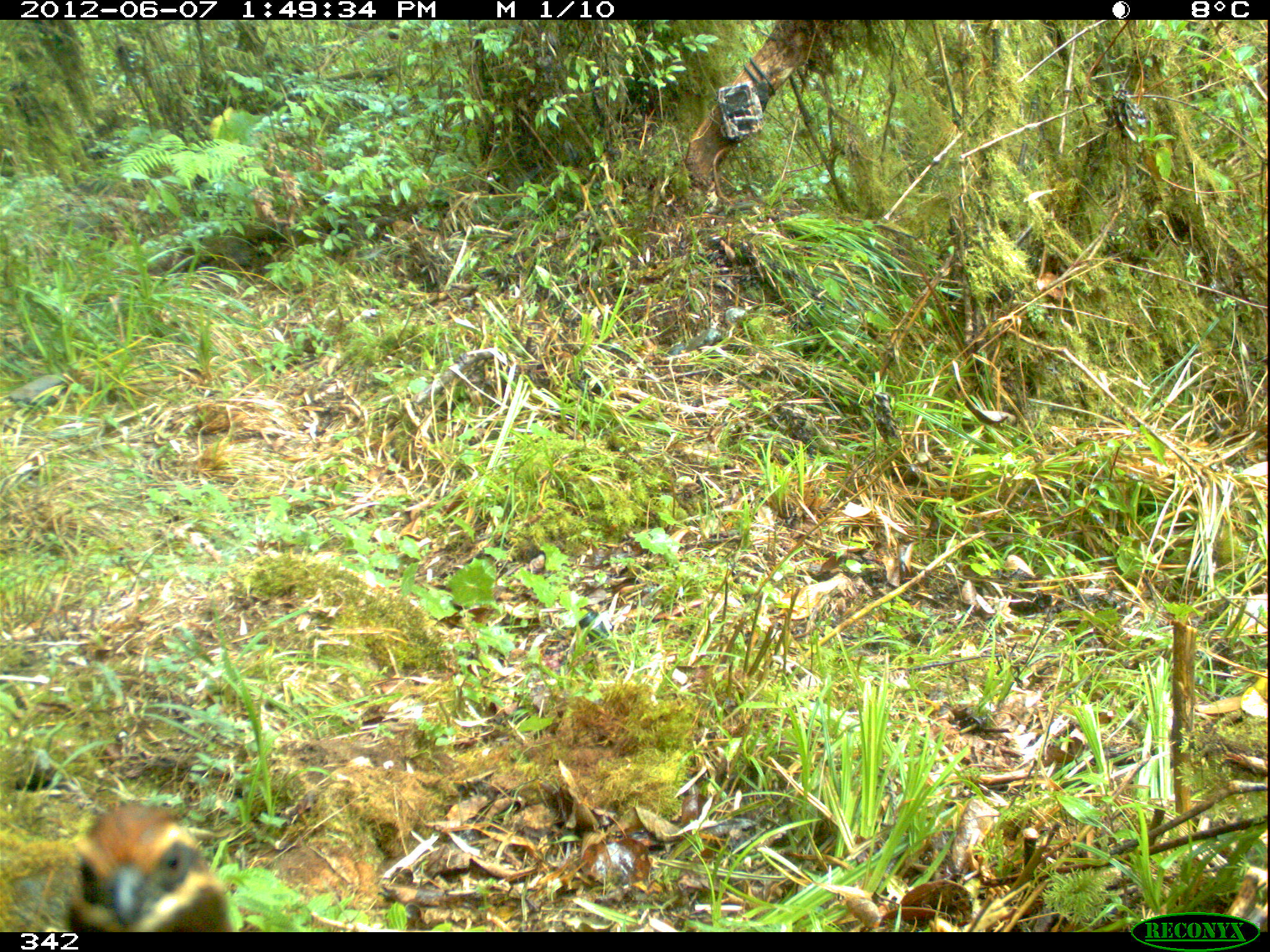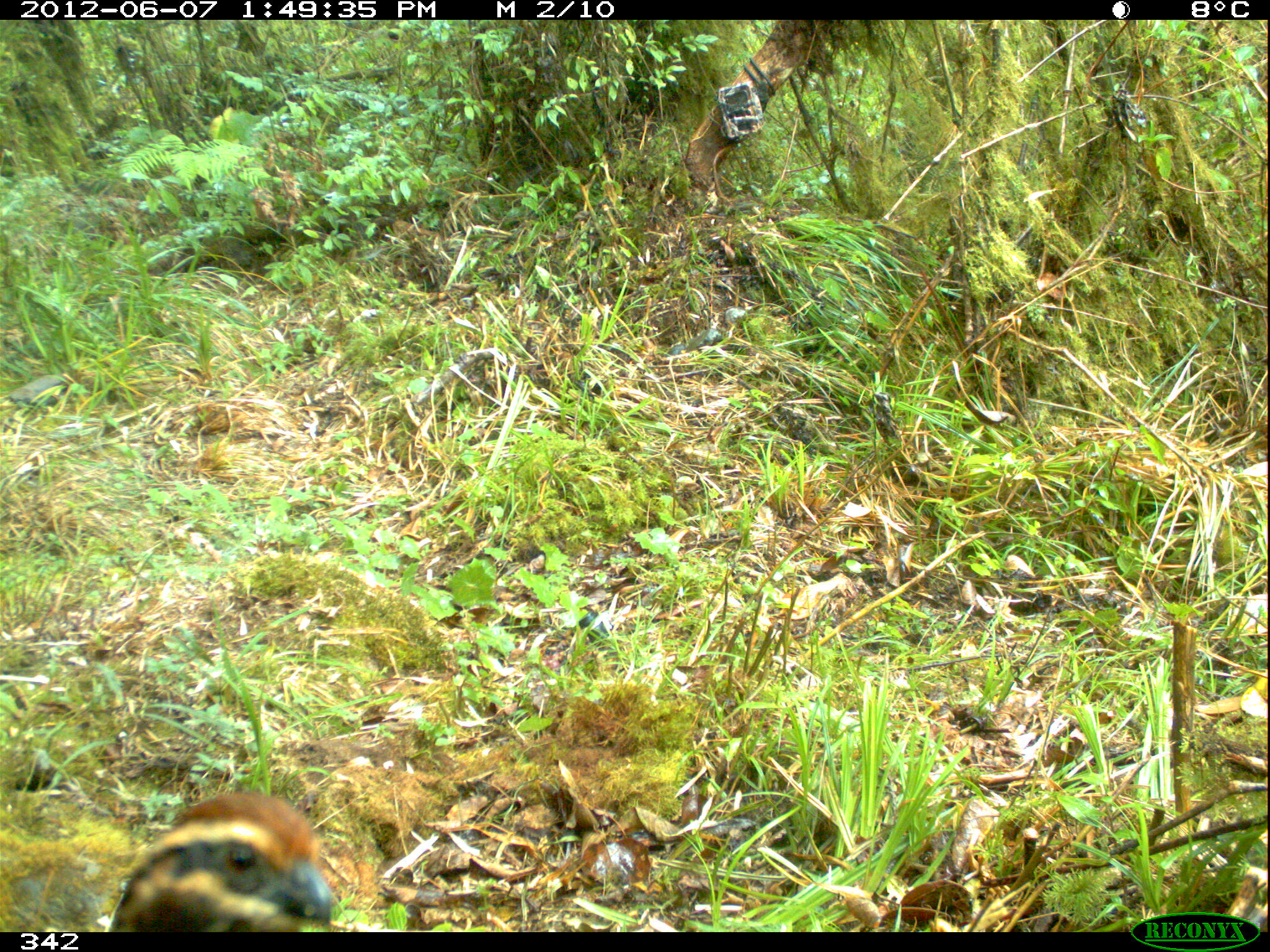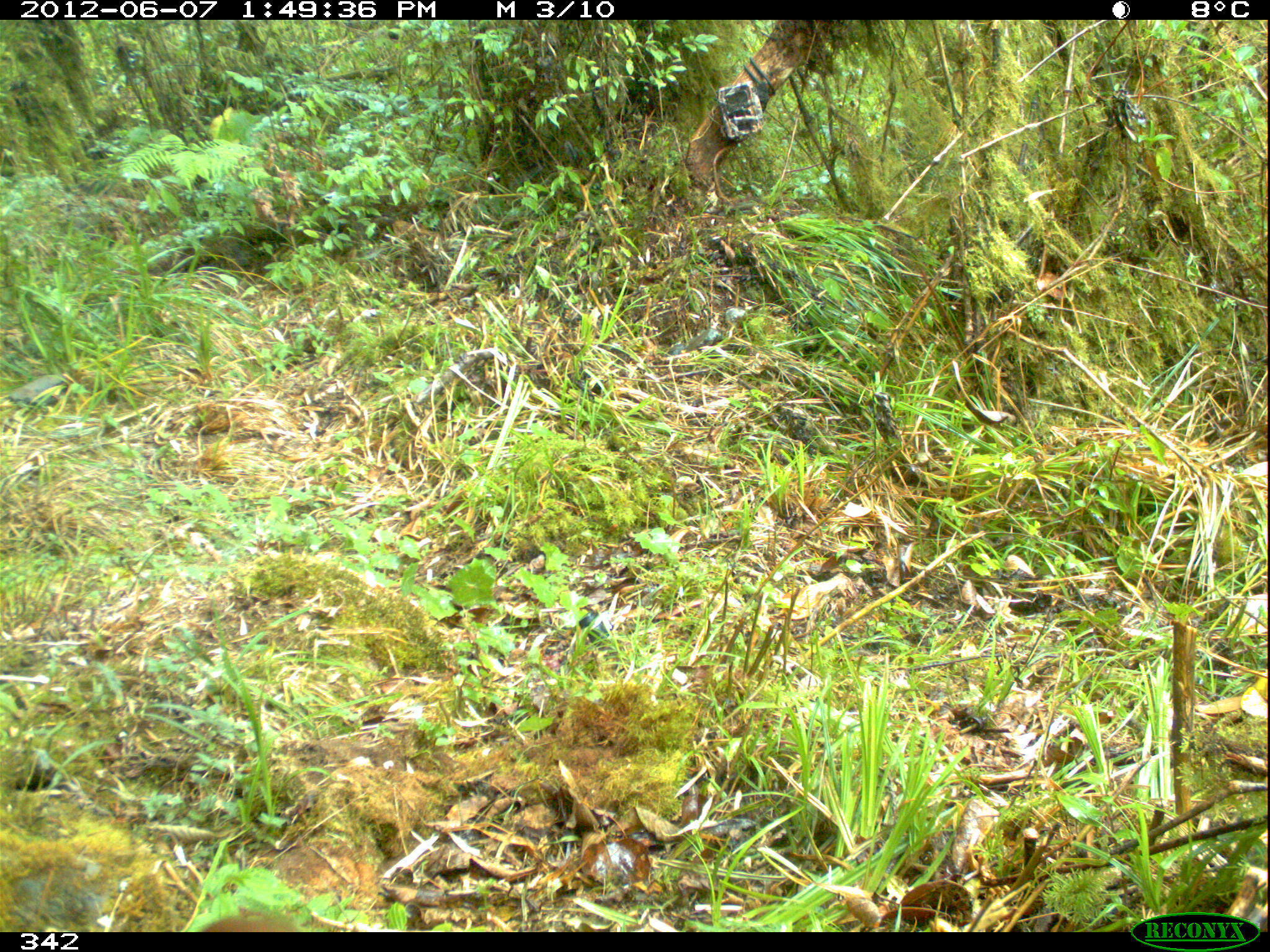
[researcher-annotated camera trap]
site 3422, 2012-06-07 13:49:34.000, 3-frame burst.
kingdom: Animalia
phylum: Chordata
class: Aves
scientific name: Aves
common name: bird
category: unknown bird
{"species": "unknown bird (bird) (Aves)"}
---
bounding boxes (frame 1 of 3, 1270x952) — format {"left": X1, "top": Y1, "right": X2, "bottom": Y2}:
unknown bird: {"left": 61, "top": 800, "right": 233, "bottom": 932}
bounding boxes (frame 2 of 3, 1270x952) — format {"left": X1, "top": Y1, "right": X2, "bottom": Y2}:
unknown bird: {"left": 108, "top": 789, "right": 333, "bottom": 931}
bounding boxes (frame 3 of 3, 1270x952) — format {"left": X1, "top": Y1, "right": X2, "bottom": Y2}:
unknown bird: {"left": 201, "top": 911, "right": 297, "bottom": 932}